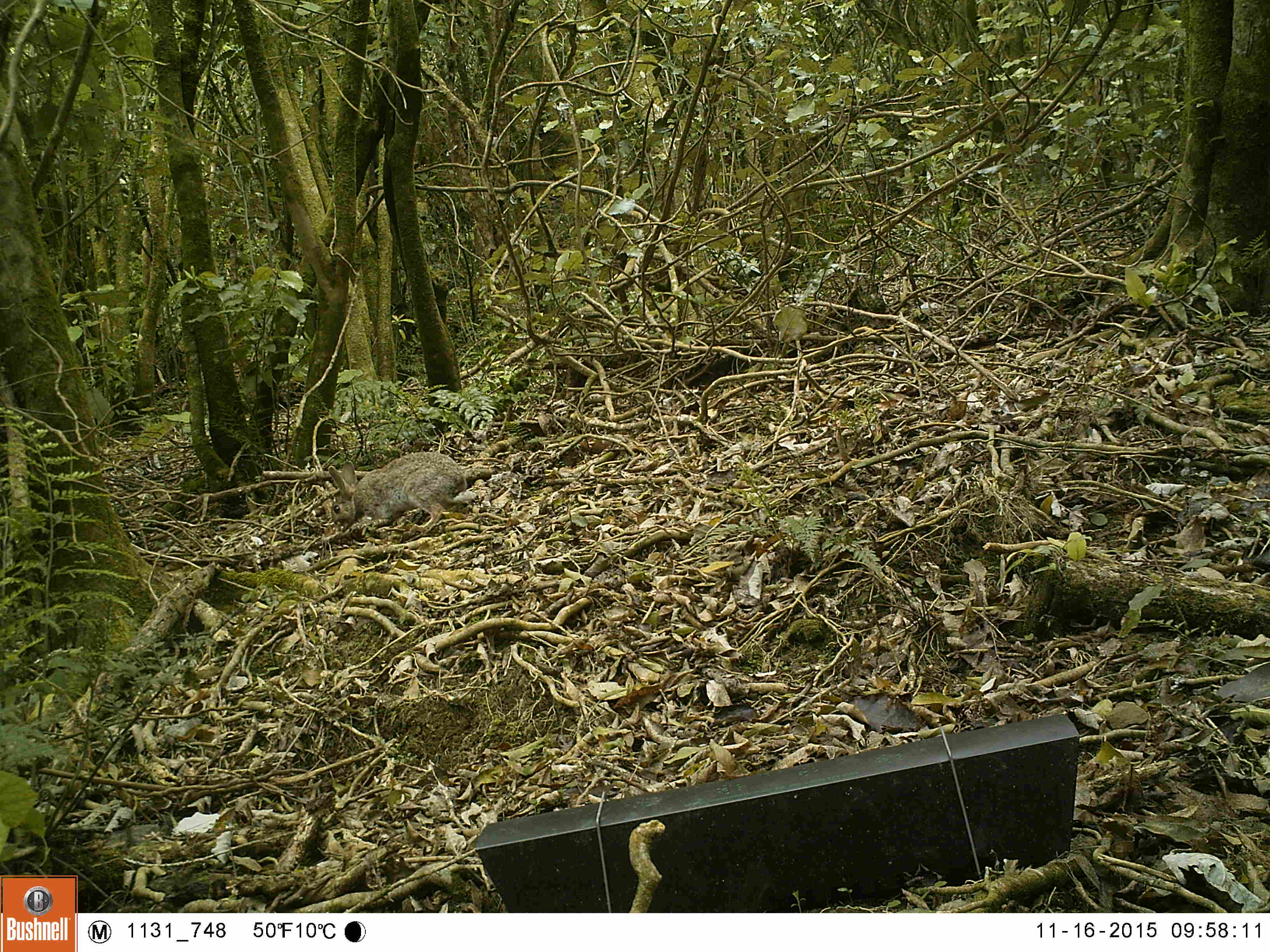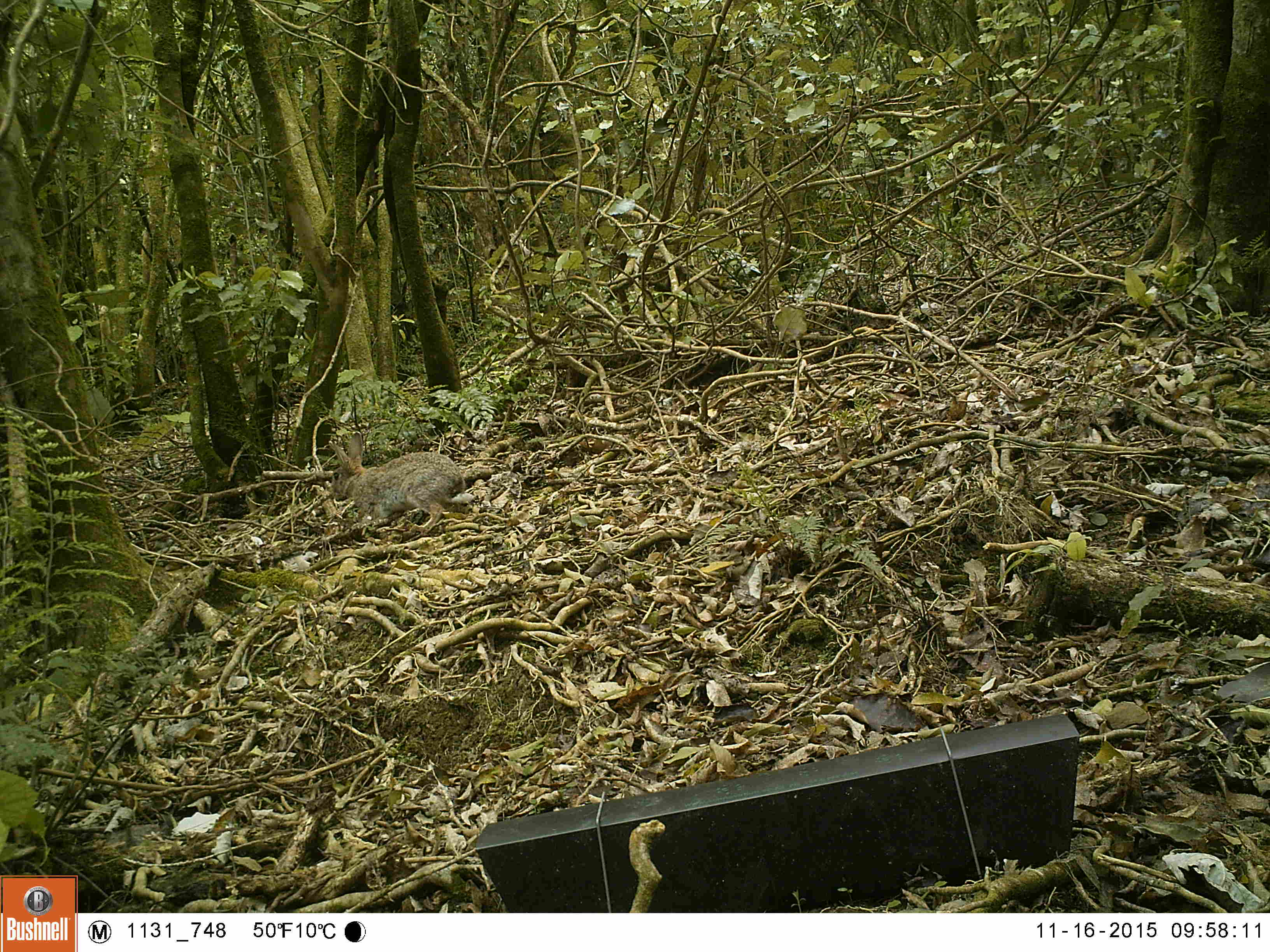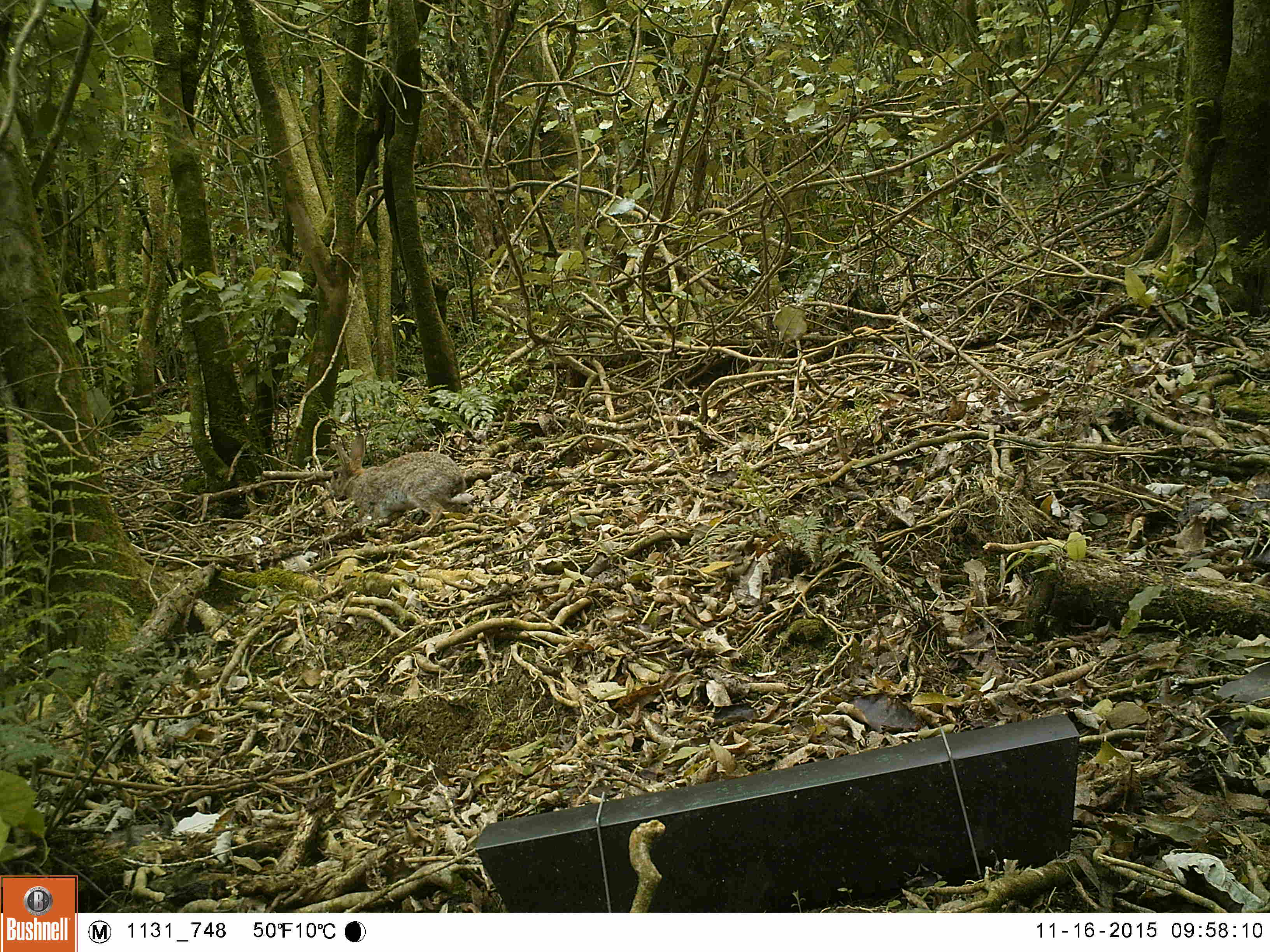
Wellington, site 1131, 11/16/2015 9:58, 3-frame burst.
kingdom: Animalia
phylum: Chordata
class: Mammalia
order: Lagomorpha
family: Leporidae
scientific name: Leporidae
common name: rabbit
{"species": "rabbit (Leporidae)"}